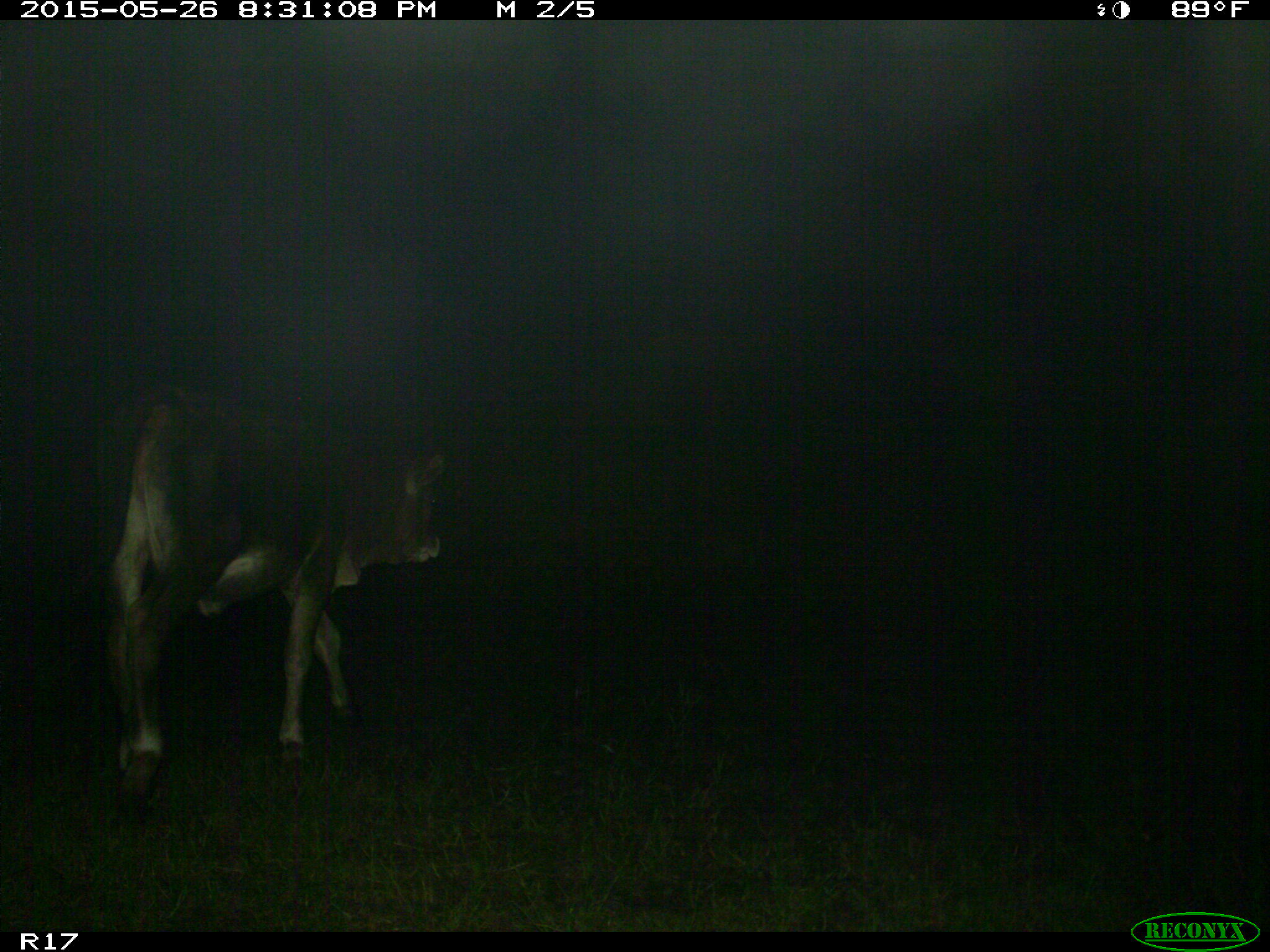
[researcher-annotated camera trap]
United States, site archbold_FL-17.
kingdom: Animalia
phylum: Chordata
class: Mammalia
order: Artiodactyla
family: Bovidae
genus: Bos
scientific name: Bos taurus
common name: domestic cow